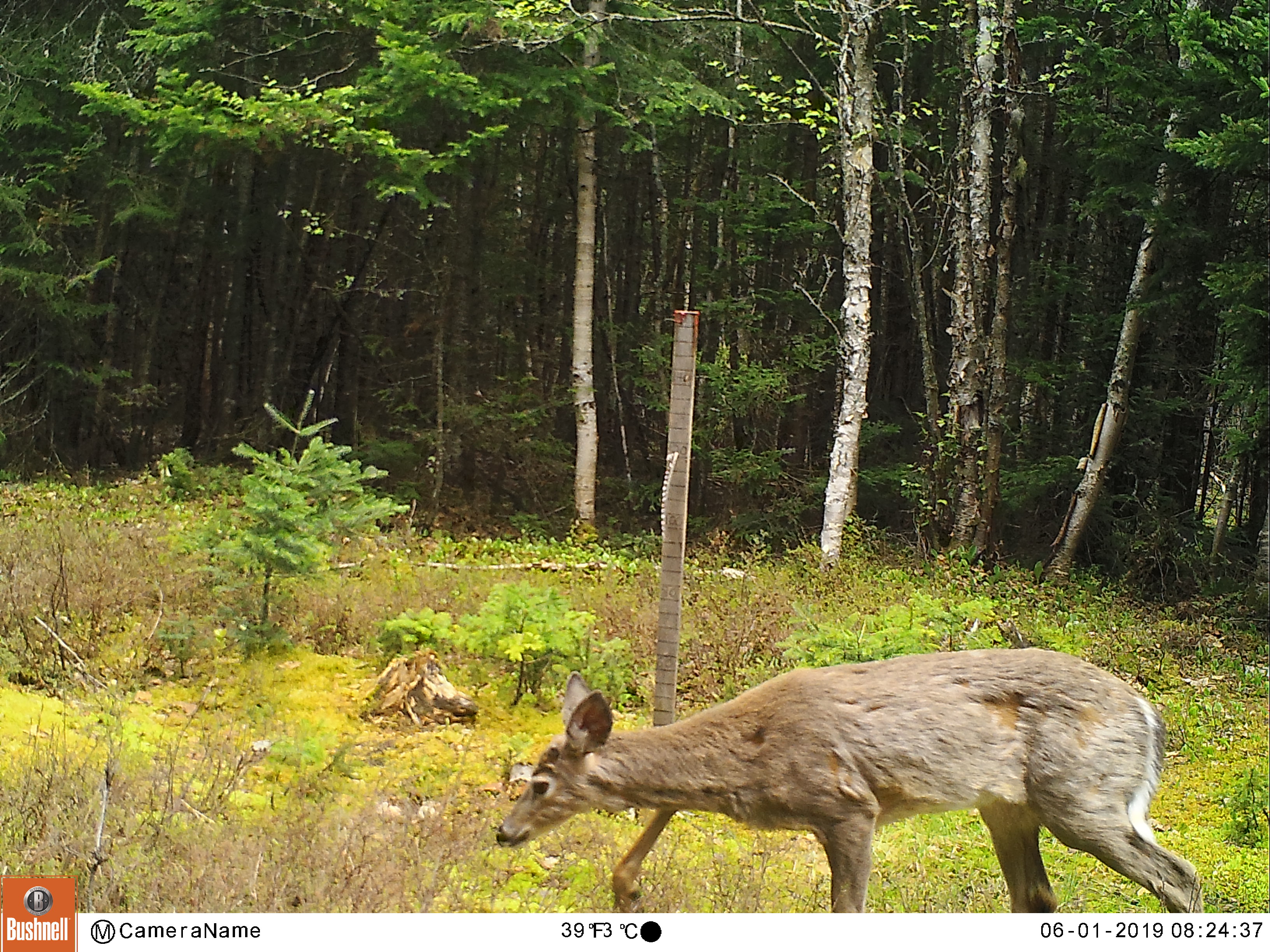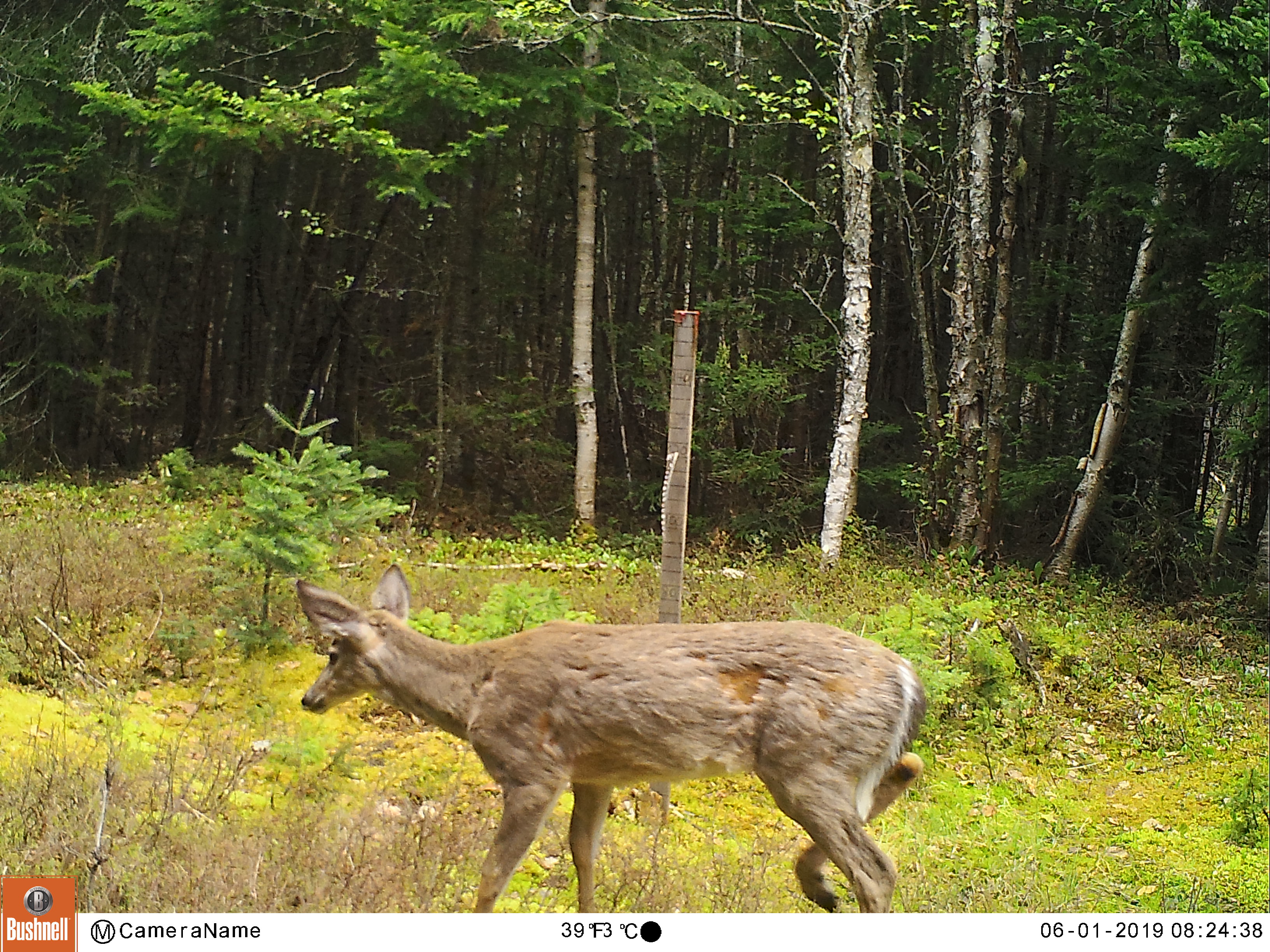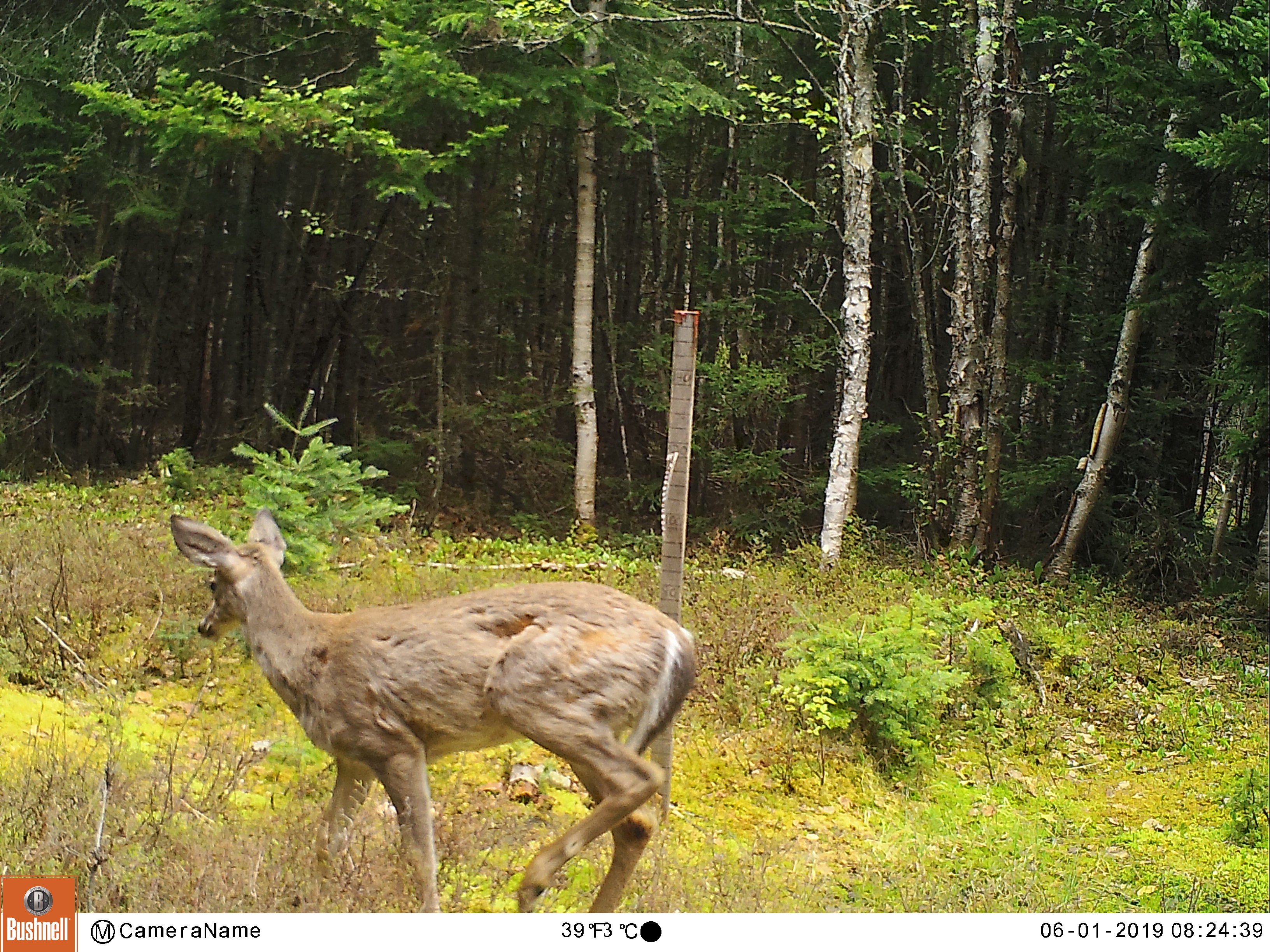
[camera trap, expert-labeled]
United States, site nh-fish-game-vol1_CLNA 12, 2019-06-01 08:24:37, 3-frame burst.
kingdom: Animalia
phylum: Chordata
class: Mammalia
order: Artiodactyla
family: Cervidae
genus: Odocoileus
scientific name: Odocoileus virginianus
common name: white-tailed deer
White-tailed deer (Odocoileus virginianus).